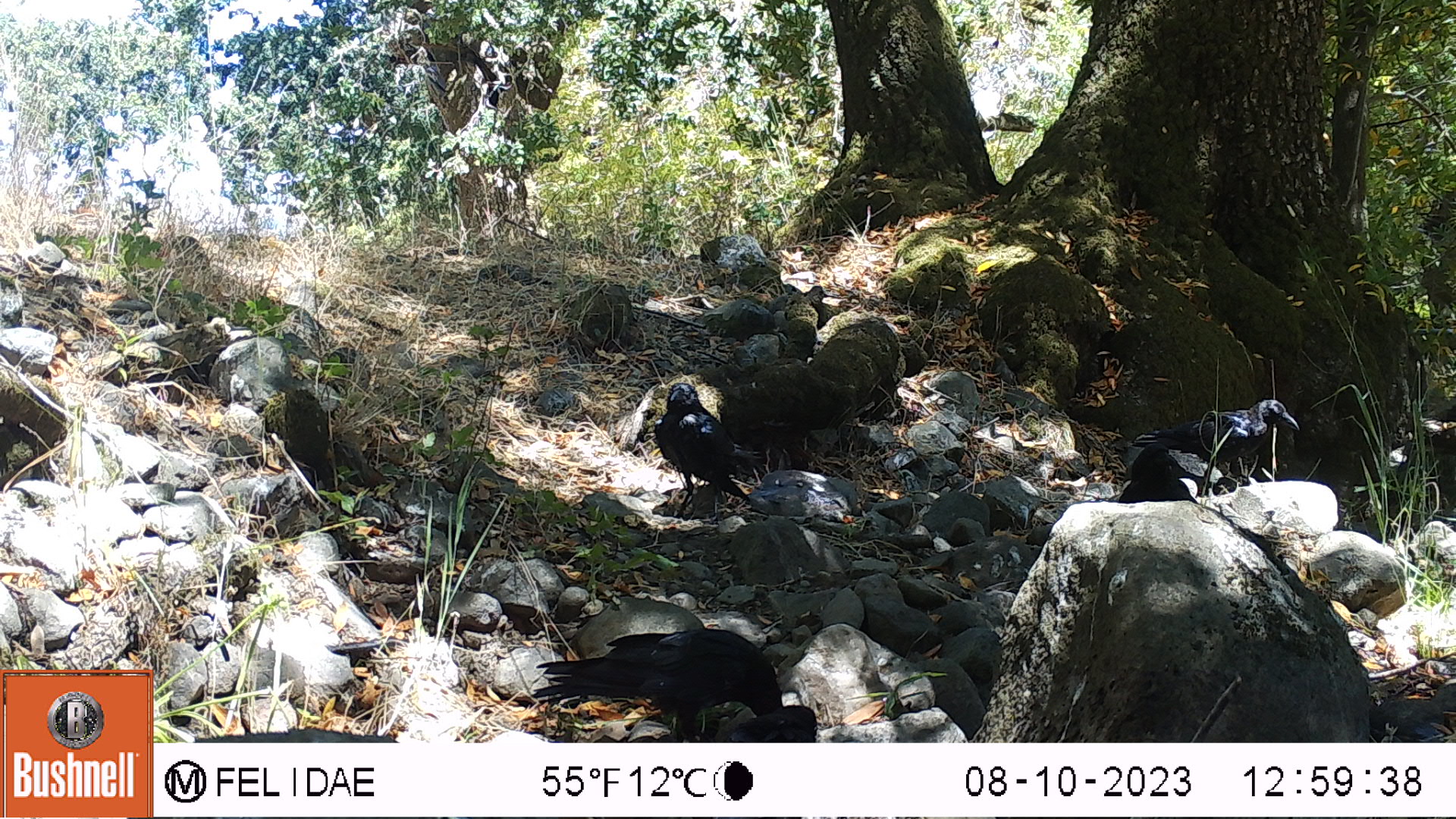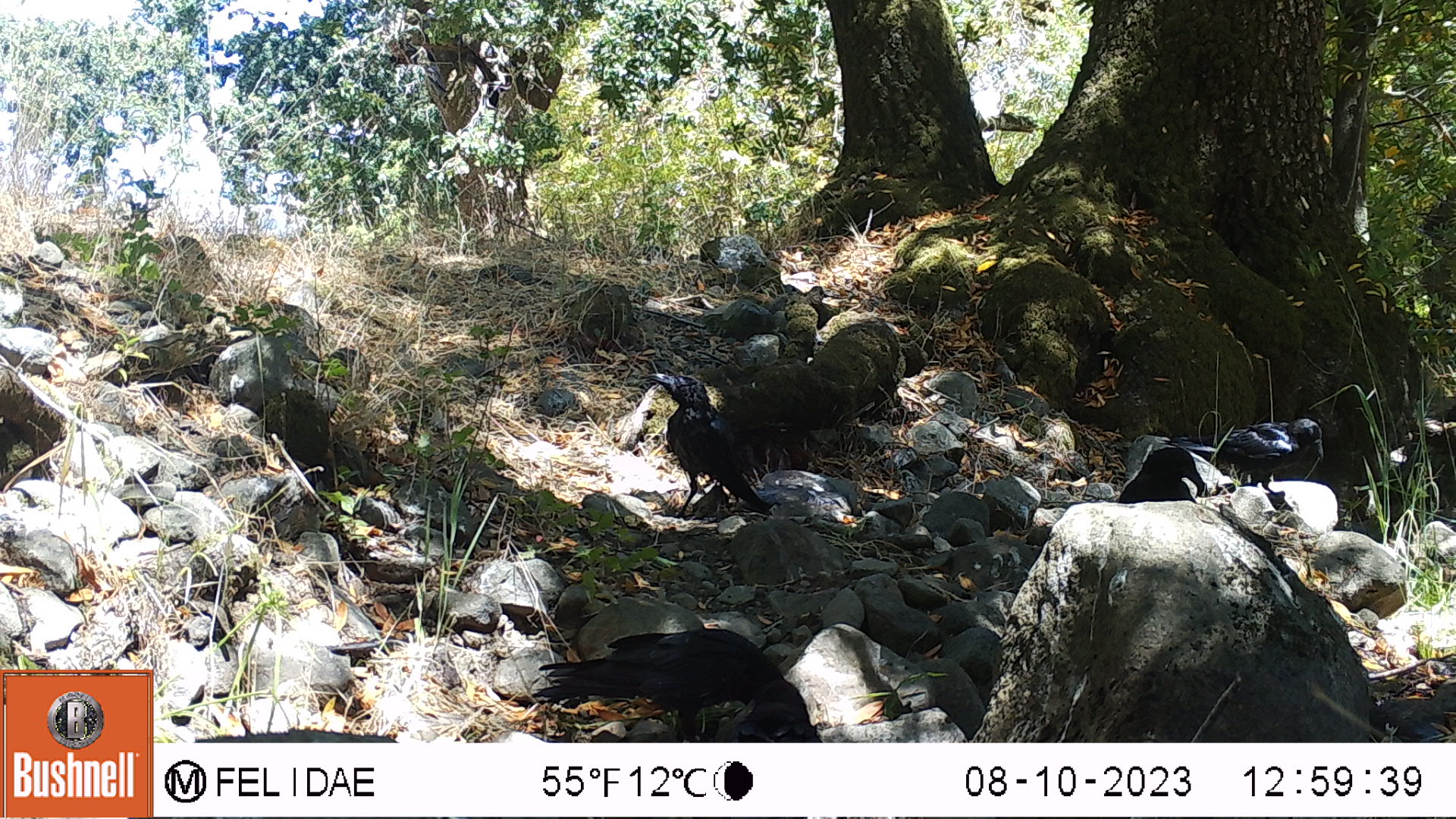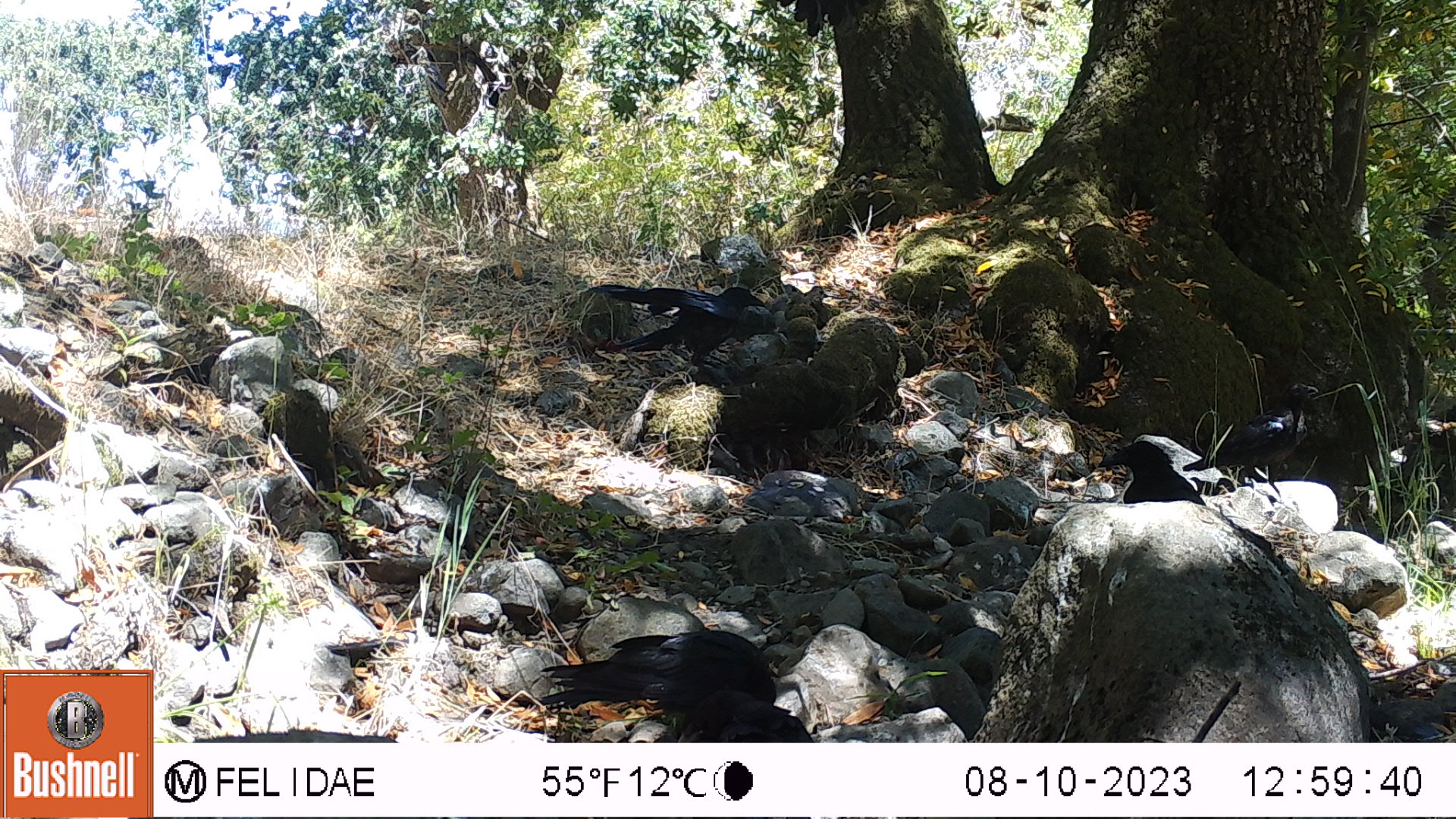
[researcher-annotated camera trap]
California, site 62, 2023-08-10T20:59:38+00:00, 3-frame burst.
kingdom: Animalia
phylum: Chordata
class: Aves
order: Passeriformes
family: Corvidae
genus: Corvus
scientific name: Corvus brachyrhynchos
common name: american crow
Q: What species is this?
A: American crow (Corvus brachyrhynchos).